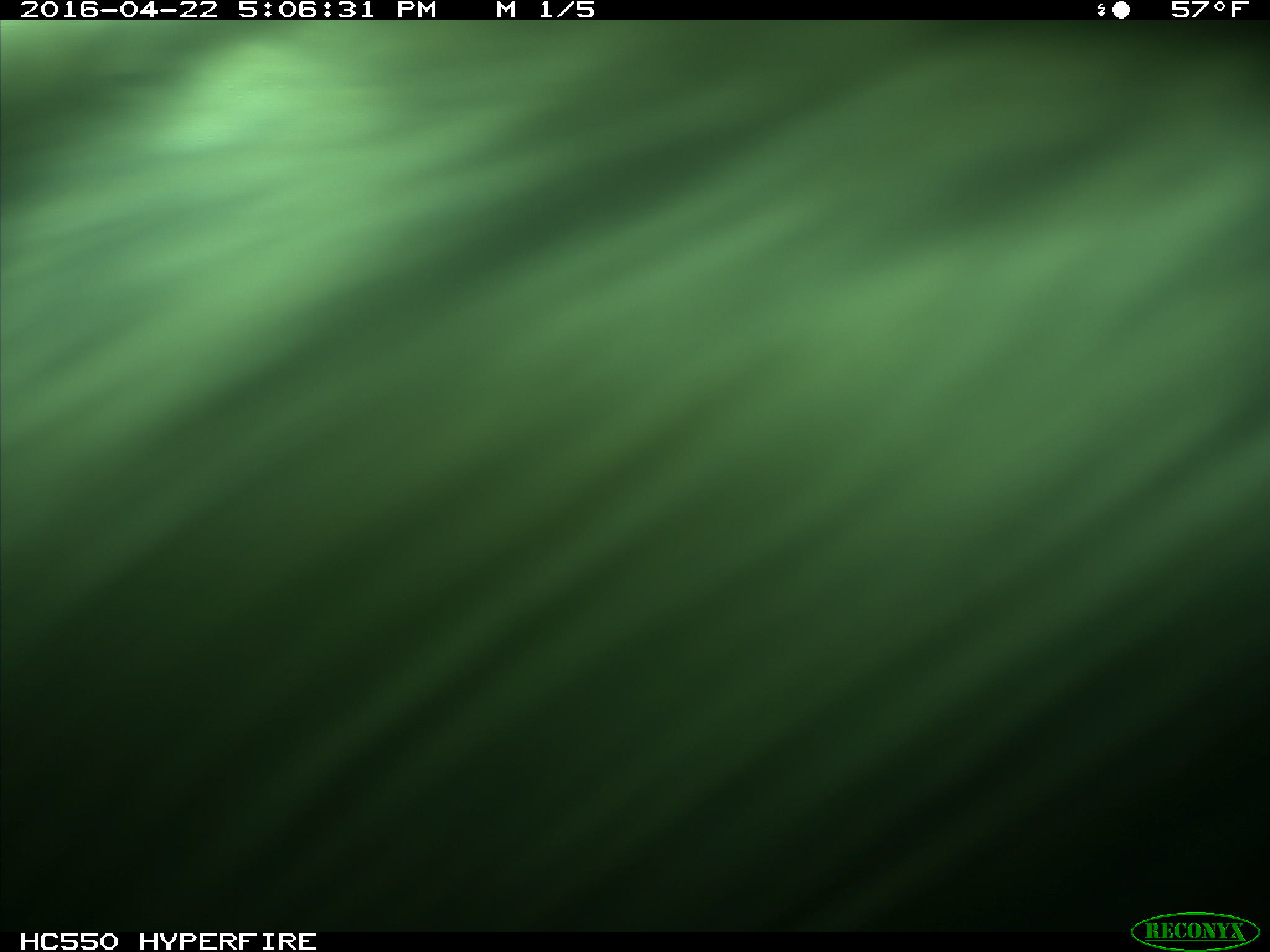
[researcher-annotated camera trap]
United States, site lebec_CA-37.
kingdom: Animalia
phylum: Chordata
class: Mammalia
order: Artiodactyla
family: Bovidae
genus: Bos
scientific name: Bos taurus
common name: domestic cow